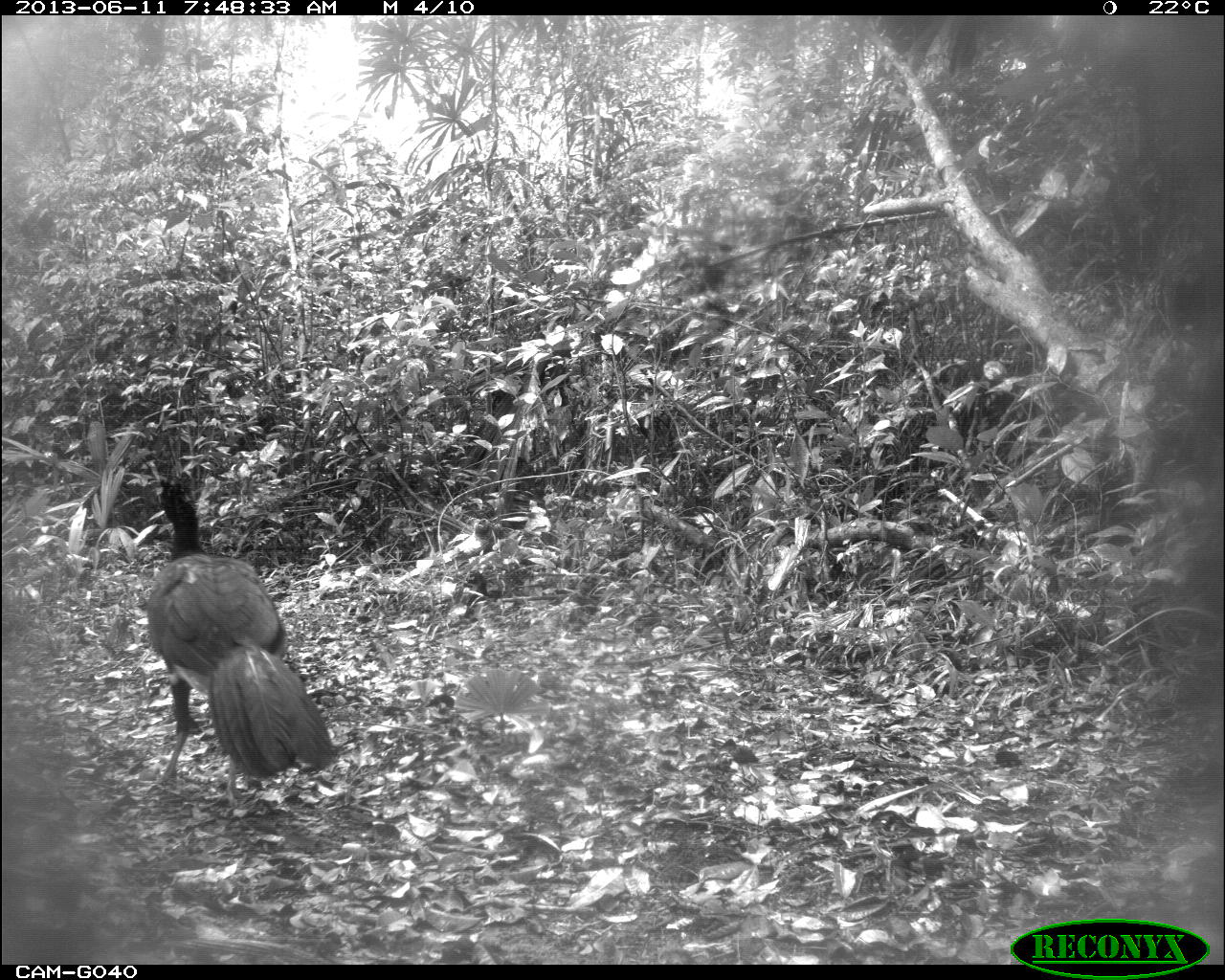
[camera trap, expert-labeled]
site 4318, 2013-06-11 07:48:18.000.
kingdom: Animalia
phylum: Chordata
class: Aves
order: Galliformes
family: Cracidae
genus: Crax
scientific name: Crax rubra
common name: great curassow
Crax rubra (great curassow), count 1, sex male.